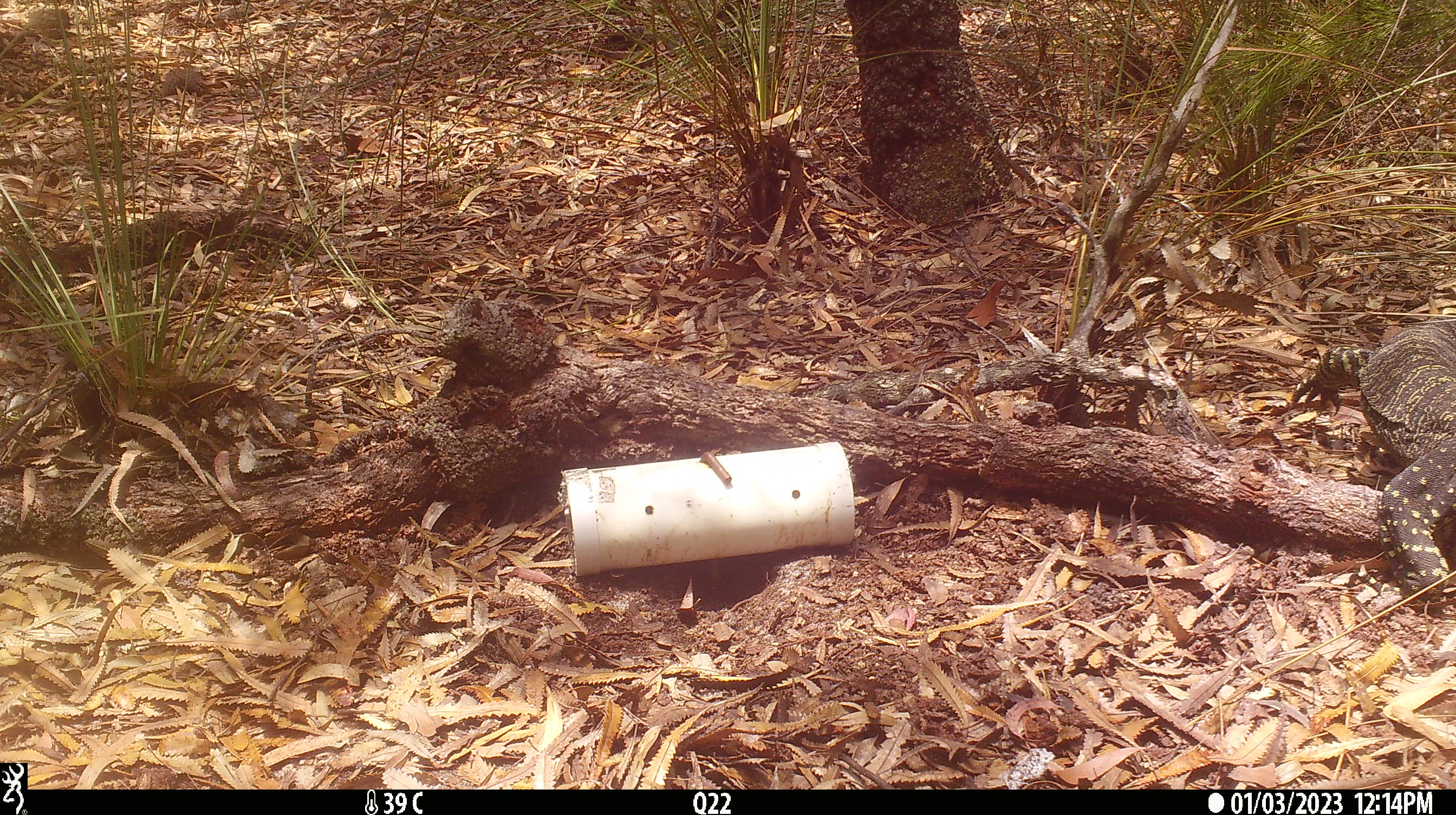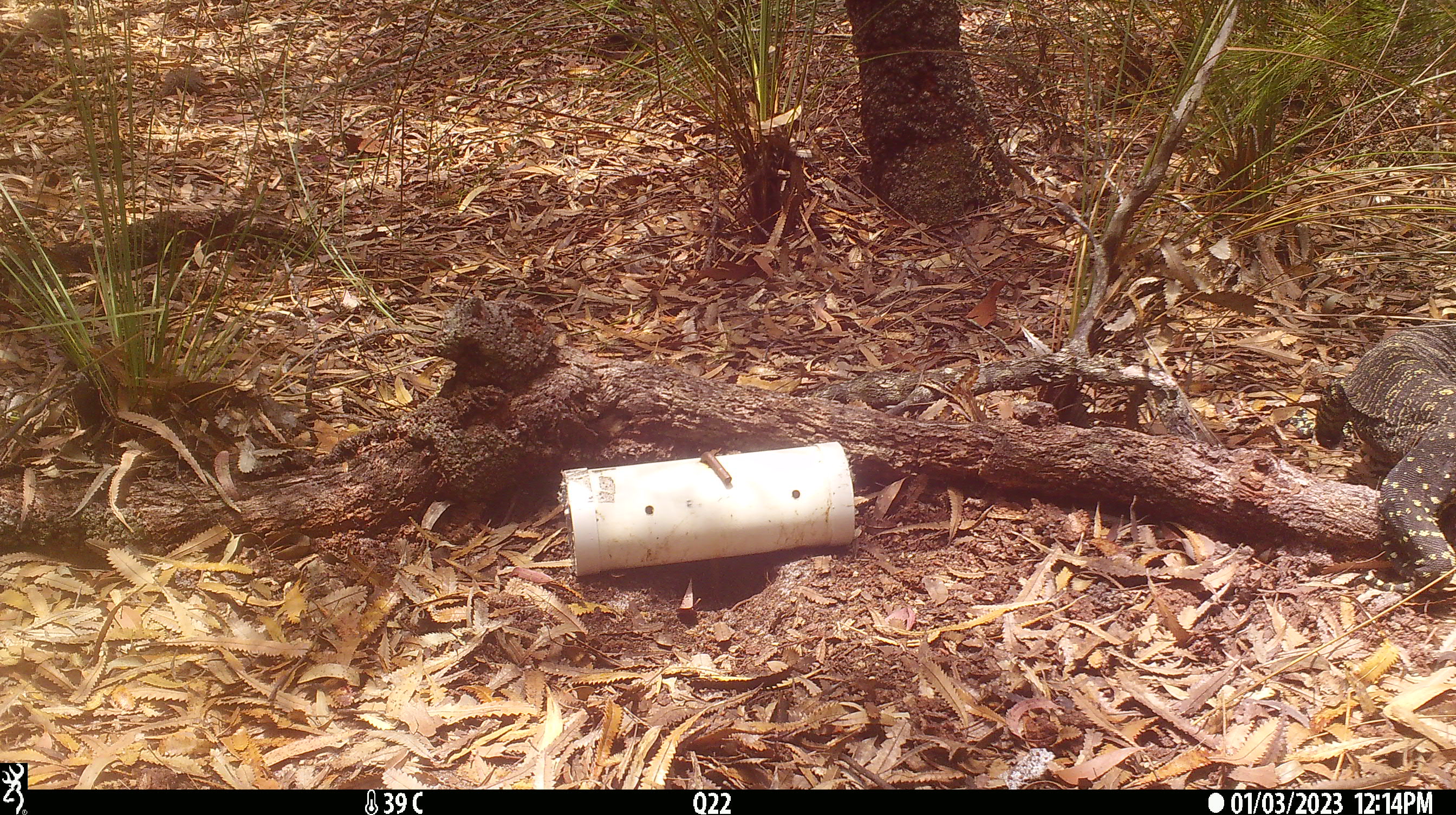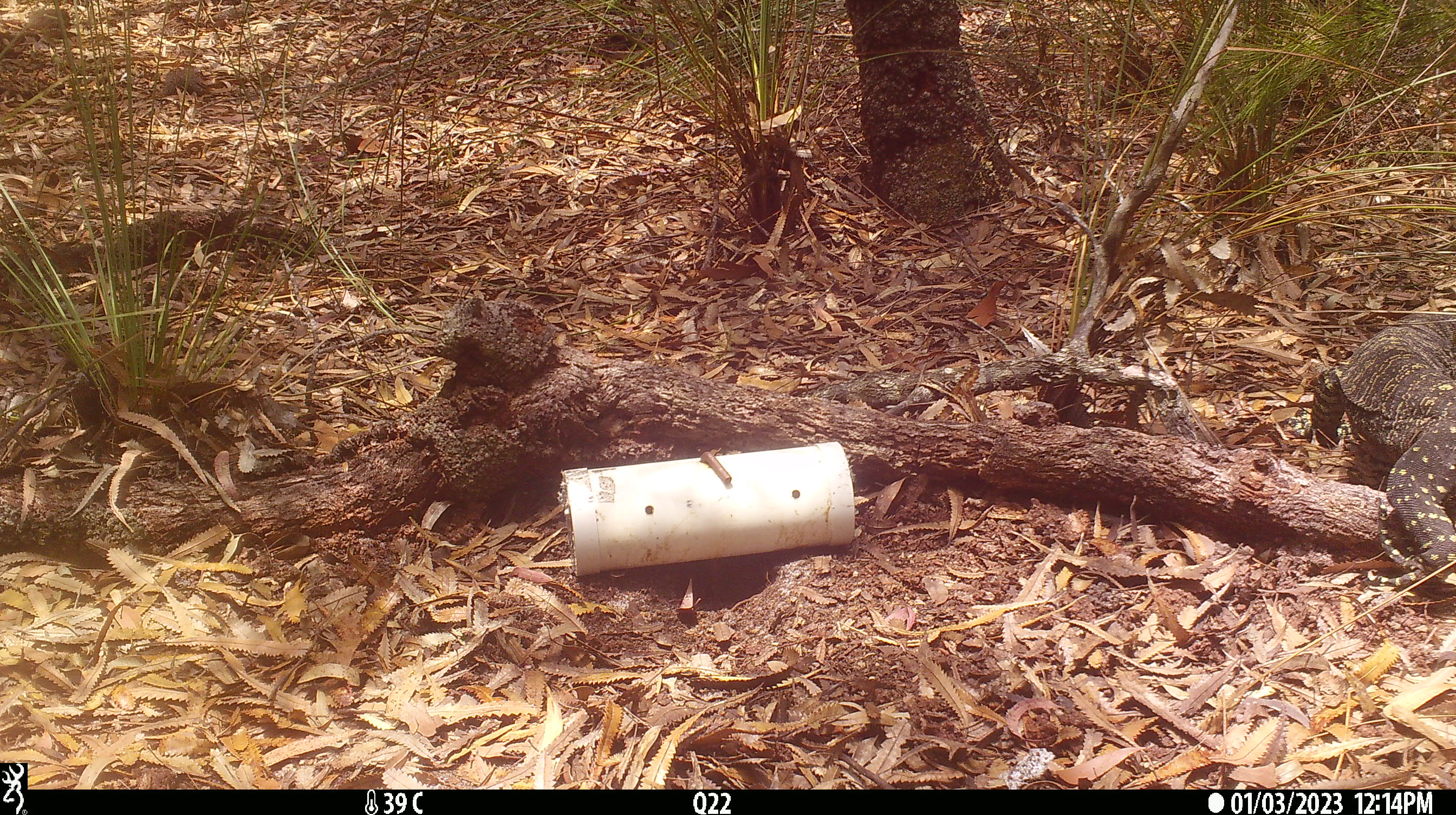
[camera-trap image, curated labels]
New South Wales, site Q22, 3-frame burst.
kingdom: Animalia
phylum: Chordata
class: Reptilia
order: Squamata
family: Varanidae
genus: Varanus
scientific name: Varanus varius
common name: lace monitor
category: goanna